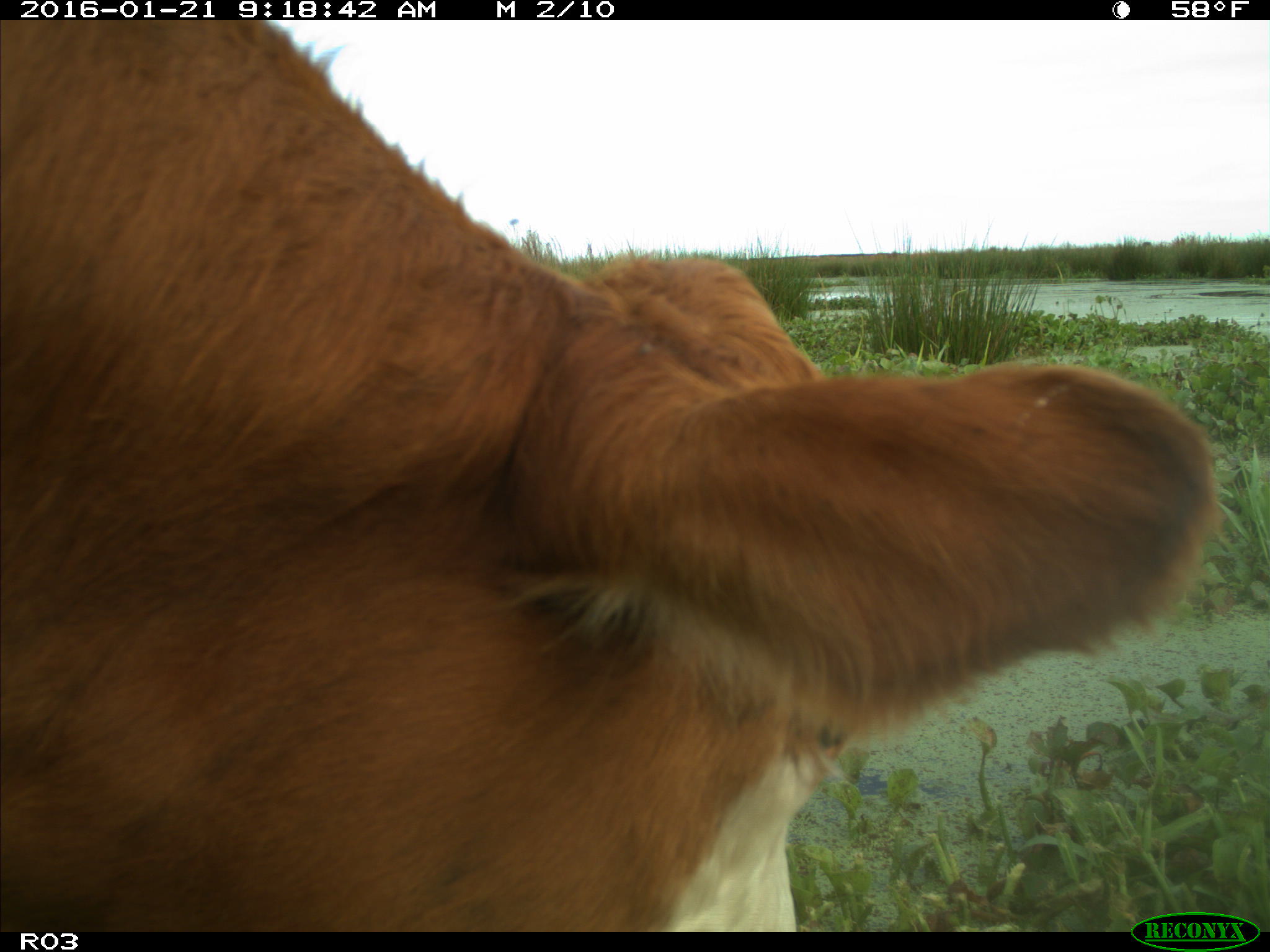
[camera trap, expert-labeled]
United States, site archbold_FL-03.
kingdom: Animalia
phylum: Chordata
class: Mammalia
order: Artiodactyla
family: Bovidae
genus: Bos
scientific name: Bos taurus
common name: domestic cow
Bos taurus (domestic cow).